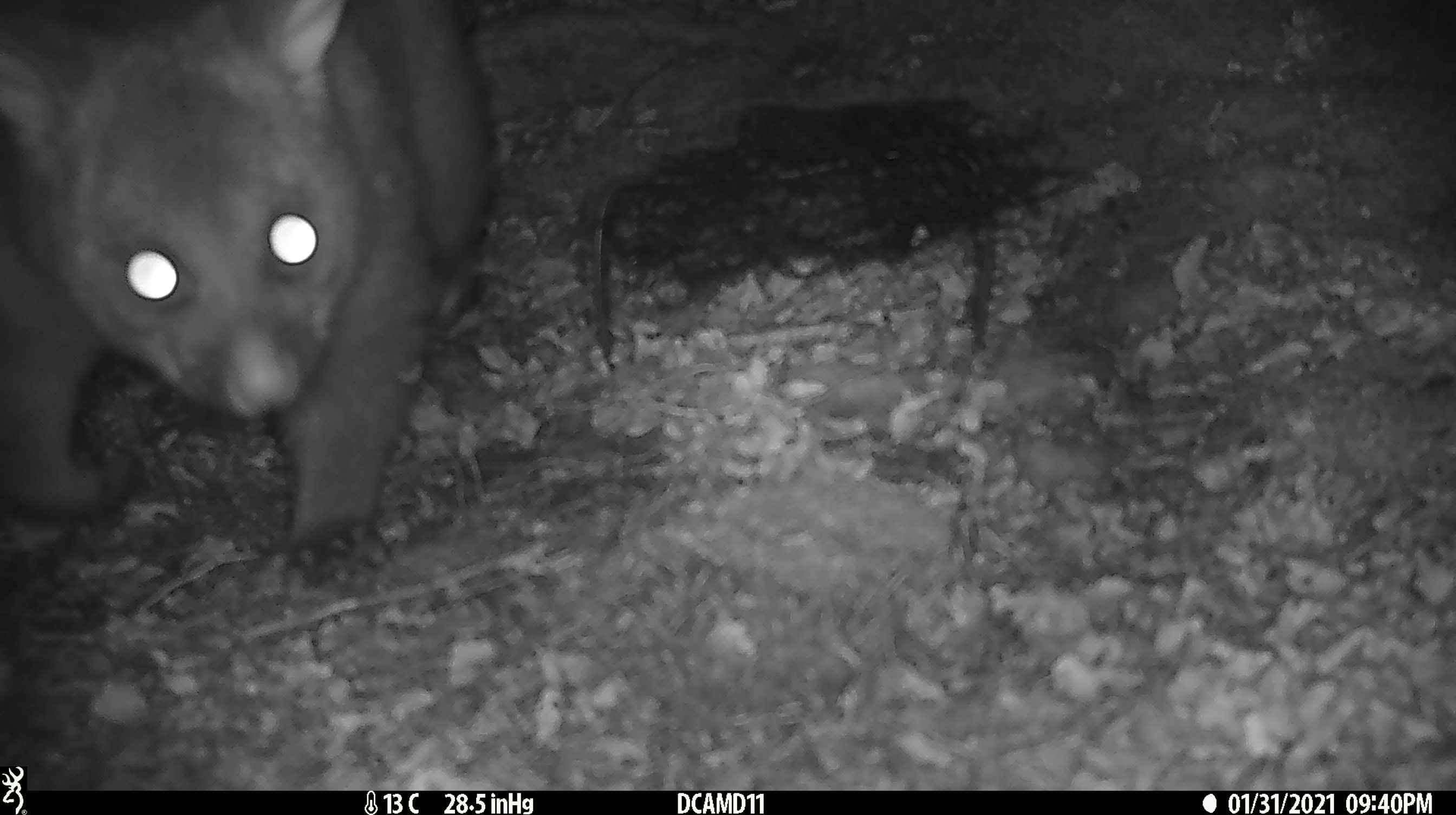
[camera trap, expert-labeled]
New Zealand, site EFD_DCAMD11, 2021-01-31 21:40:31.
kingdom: Animalia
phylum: Chordata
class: Mammalia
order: Diprotodontia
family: Phalangeridae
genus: Trichosurus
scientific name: Trichosurus vulpecula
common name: common brushtail possum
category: possum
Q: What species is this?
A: Possum (common brushtail possum) (Trichosurus vulpecula).